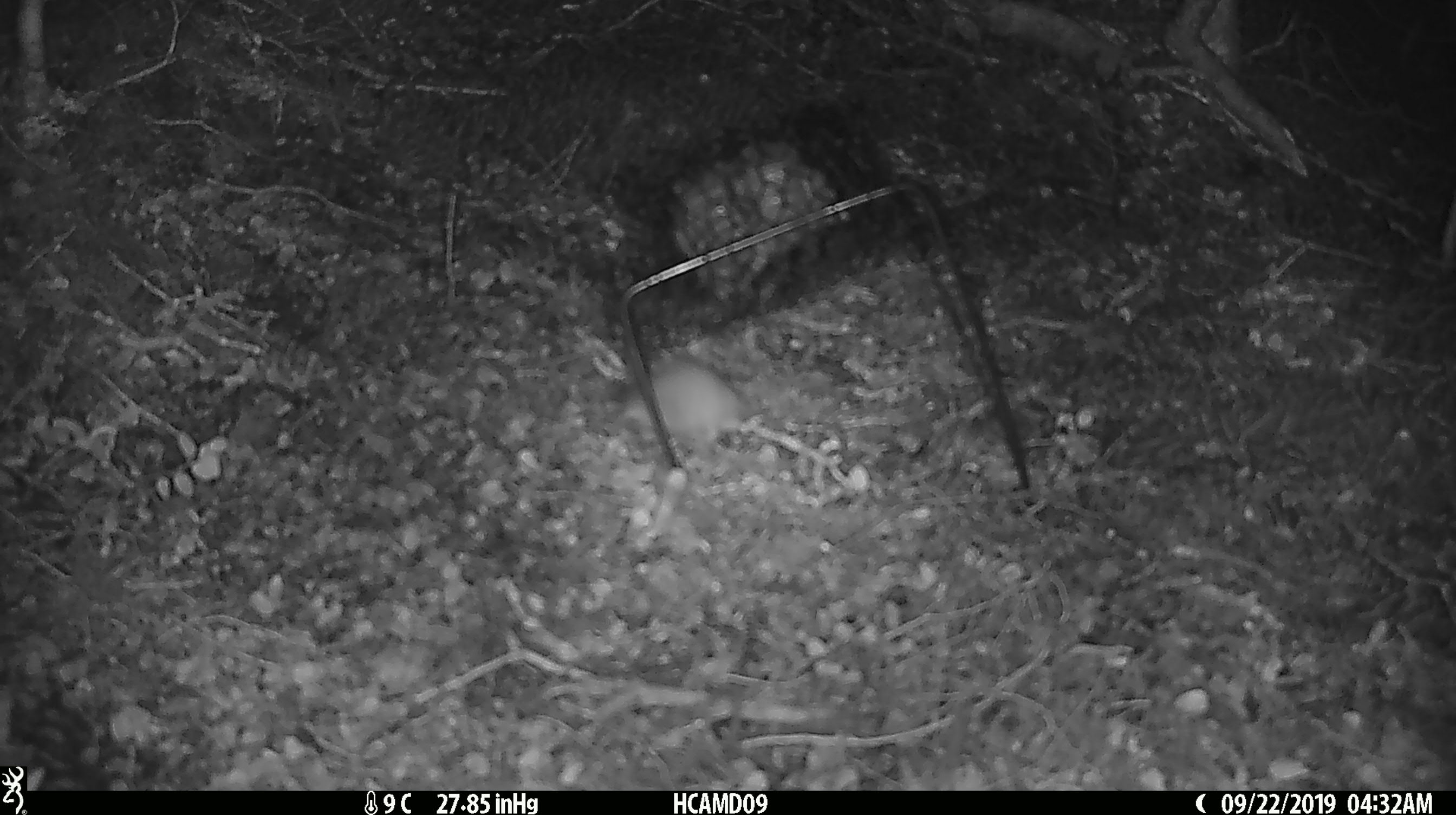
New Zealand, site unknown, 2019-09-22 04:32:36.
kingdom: Animalia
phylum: Chordata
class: Mammalia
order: Rodentia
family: Muridae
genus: Mus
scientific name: Mus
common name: mouse